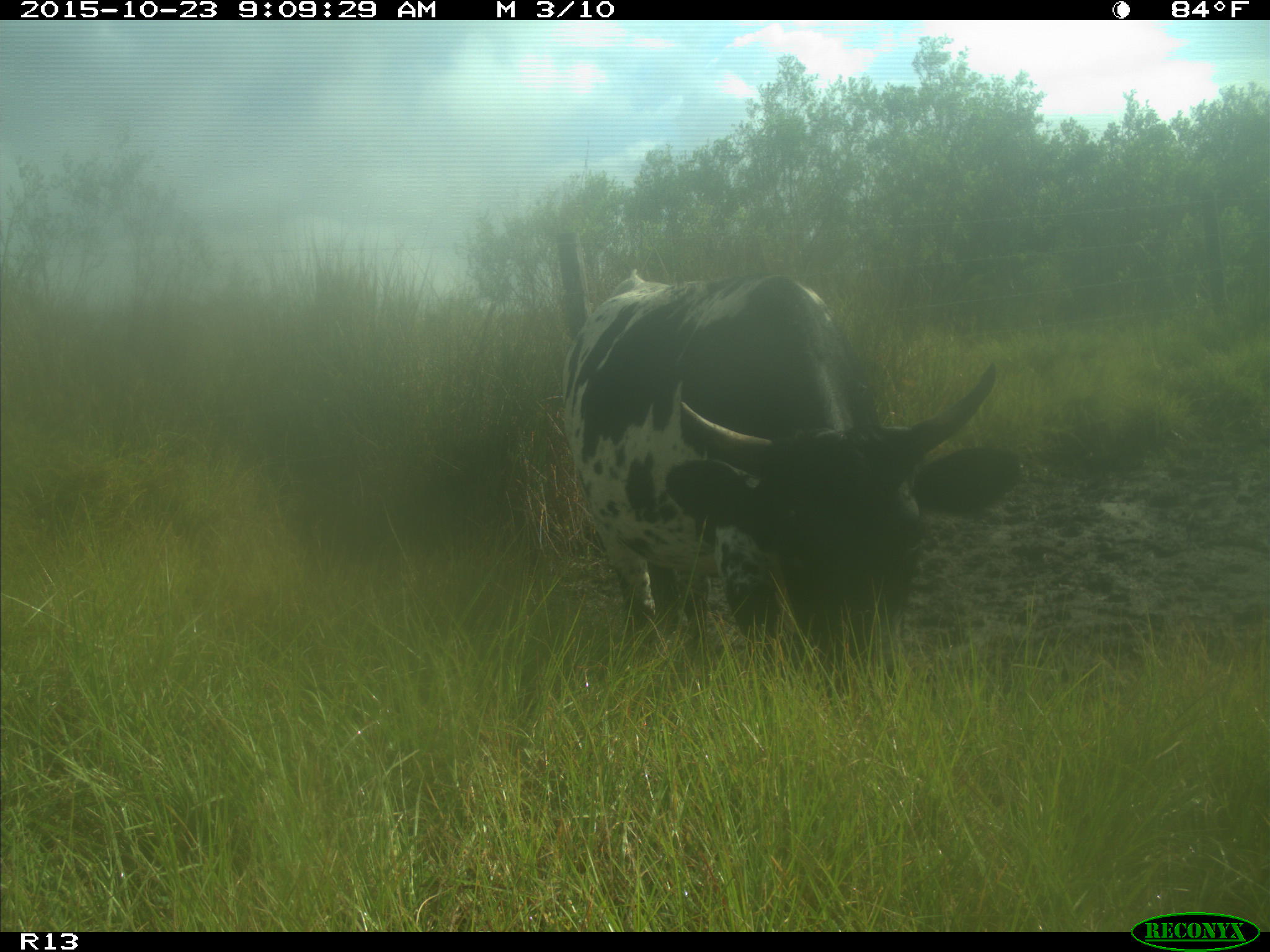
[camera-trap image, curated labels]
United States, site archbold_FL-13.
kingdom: Animalia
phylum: Chordata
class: Mammalia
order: Artiodactyla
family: Bovidae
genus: Bos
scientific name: Bos taurus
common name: domestic cow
Bos taurus (domestic cow).